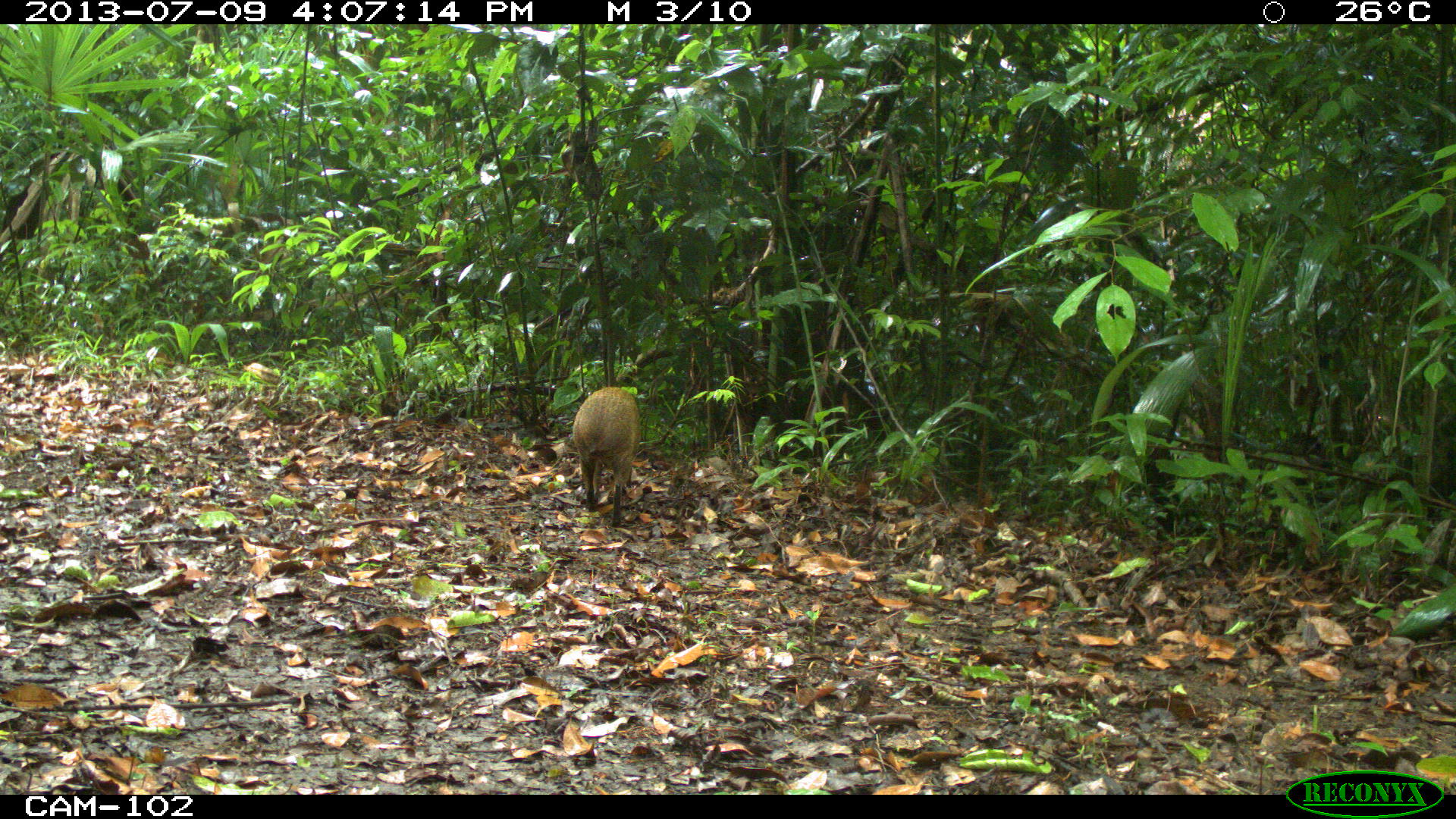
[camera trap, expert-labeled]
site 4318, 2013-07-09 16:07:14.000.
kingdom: Animalia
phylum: Chordata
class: Mammalia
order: Rodentia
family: Dasyproctidae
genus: Dasyprocta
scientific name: Dasyprocta punctata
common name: central american agouti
Dasyprocta punctata (central american agouti), count 1.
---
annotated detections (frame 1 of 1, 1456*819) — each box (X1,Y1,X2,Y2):
dasyprocta punctata: (571,386,639,527)